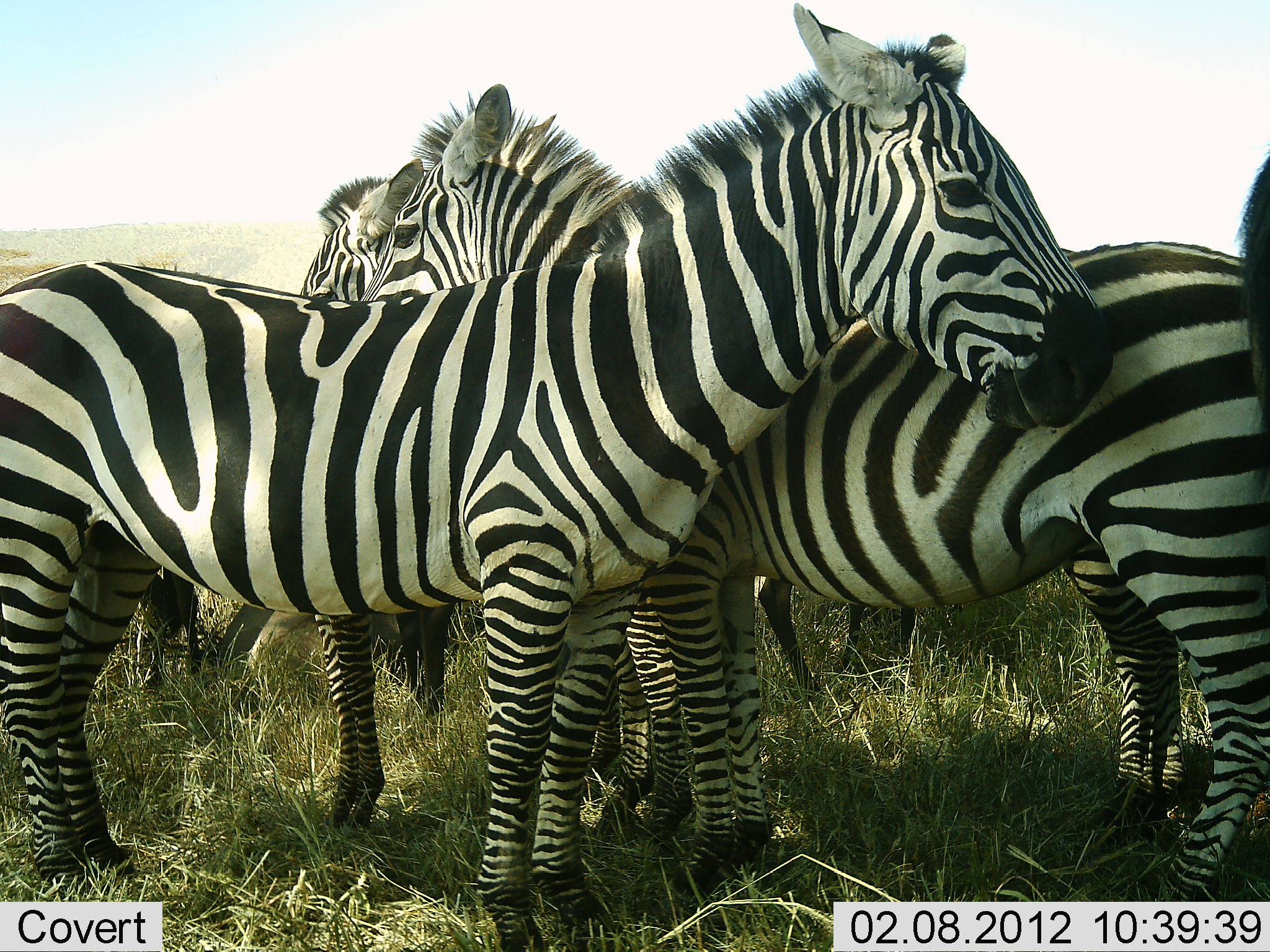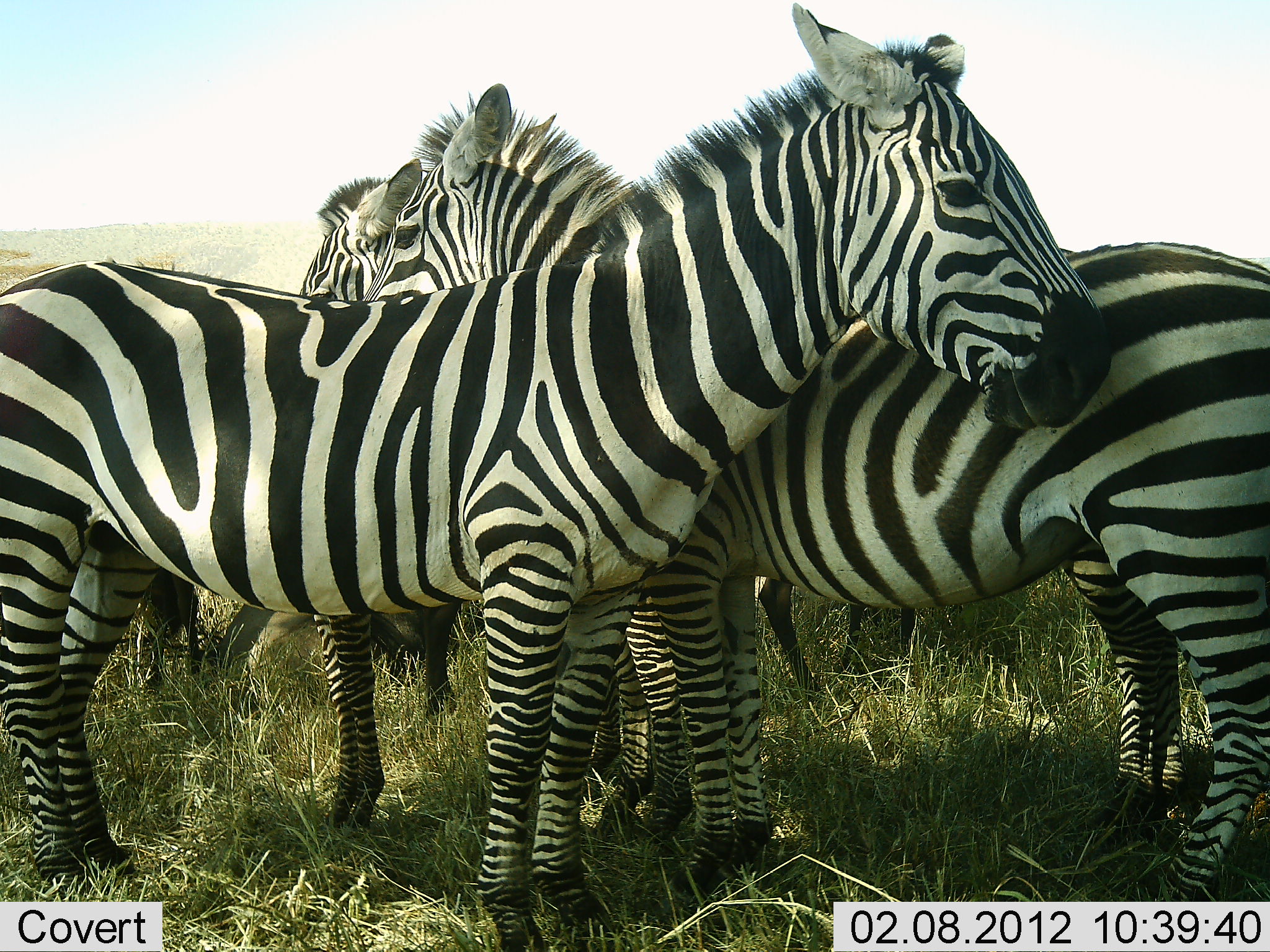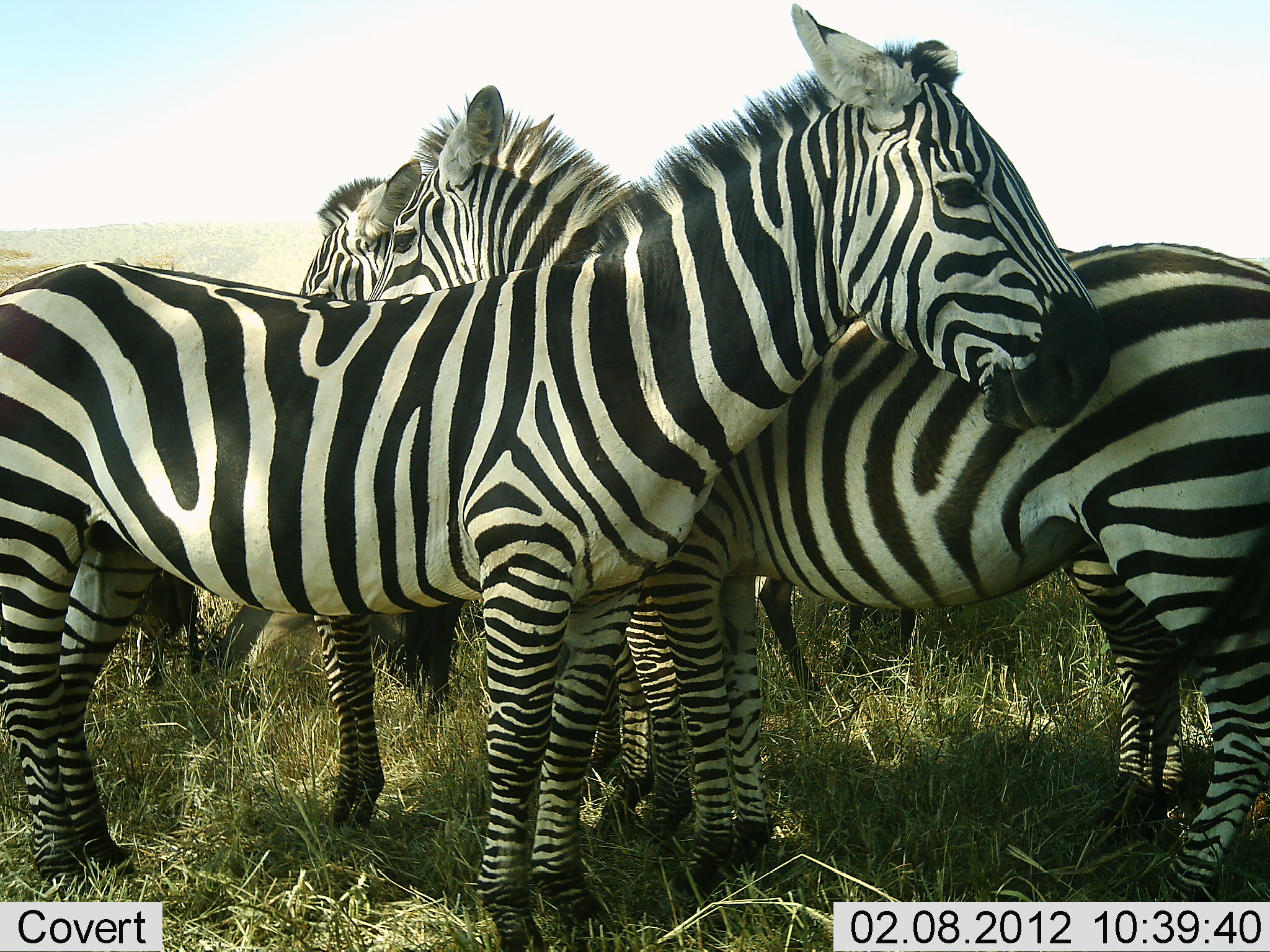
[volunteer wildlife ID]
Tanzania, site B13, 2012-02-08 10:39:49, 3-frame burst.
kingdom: Animalia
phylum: Chordata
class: Mammalia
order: Perissodactyla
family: Equidae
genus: Equus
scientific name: Equus quagga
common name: plains zebra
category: zebra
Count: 4.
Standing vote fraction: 82%.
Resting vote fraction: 18%.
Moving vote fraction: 0%.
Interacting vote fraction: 12%.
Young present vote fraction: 0%.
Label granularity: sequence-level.